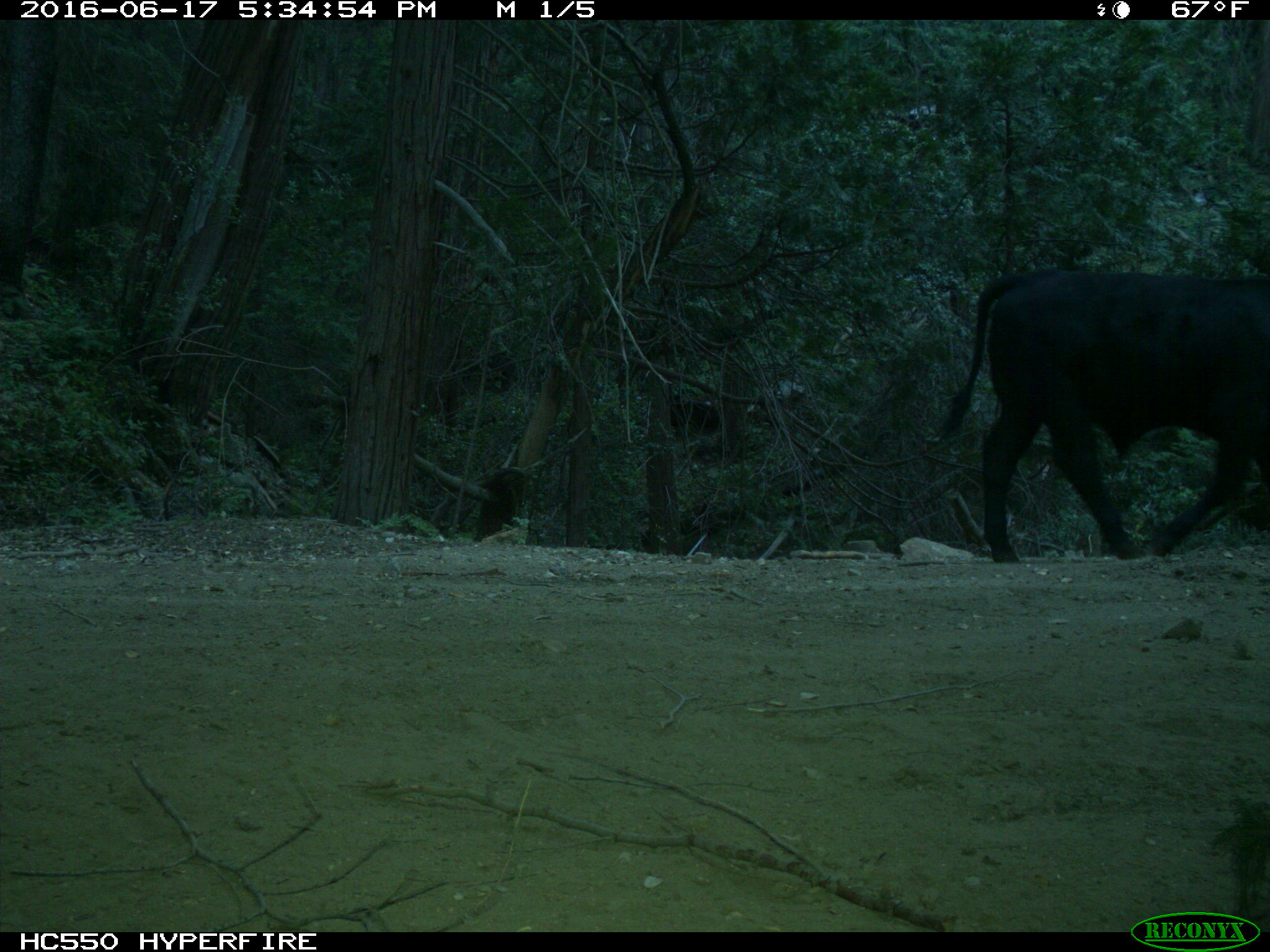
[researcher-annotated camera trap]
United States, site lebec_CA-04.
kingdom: Animalia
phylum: Chordata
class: Mammalia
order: Artiodactyla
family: Bovidae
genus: Bos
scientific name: Bos taurus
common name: domestic cow